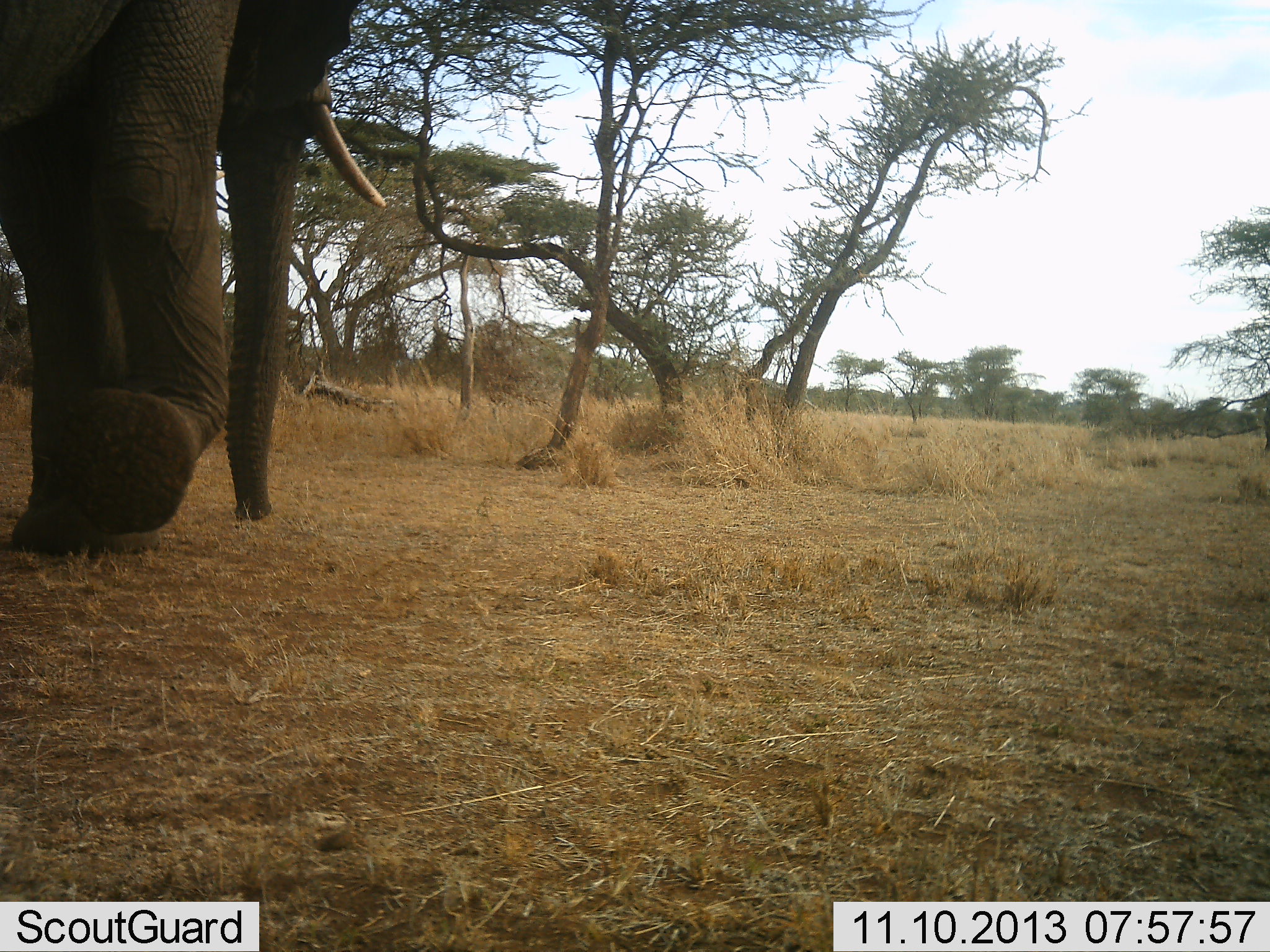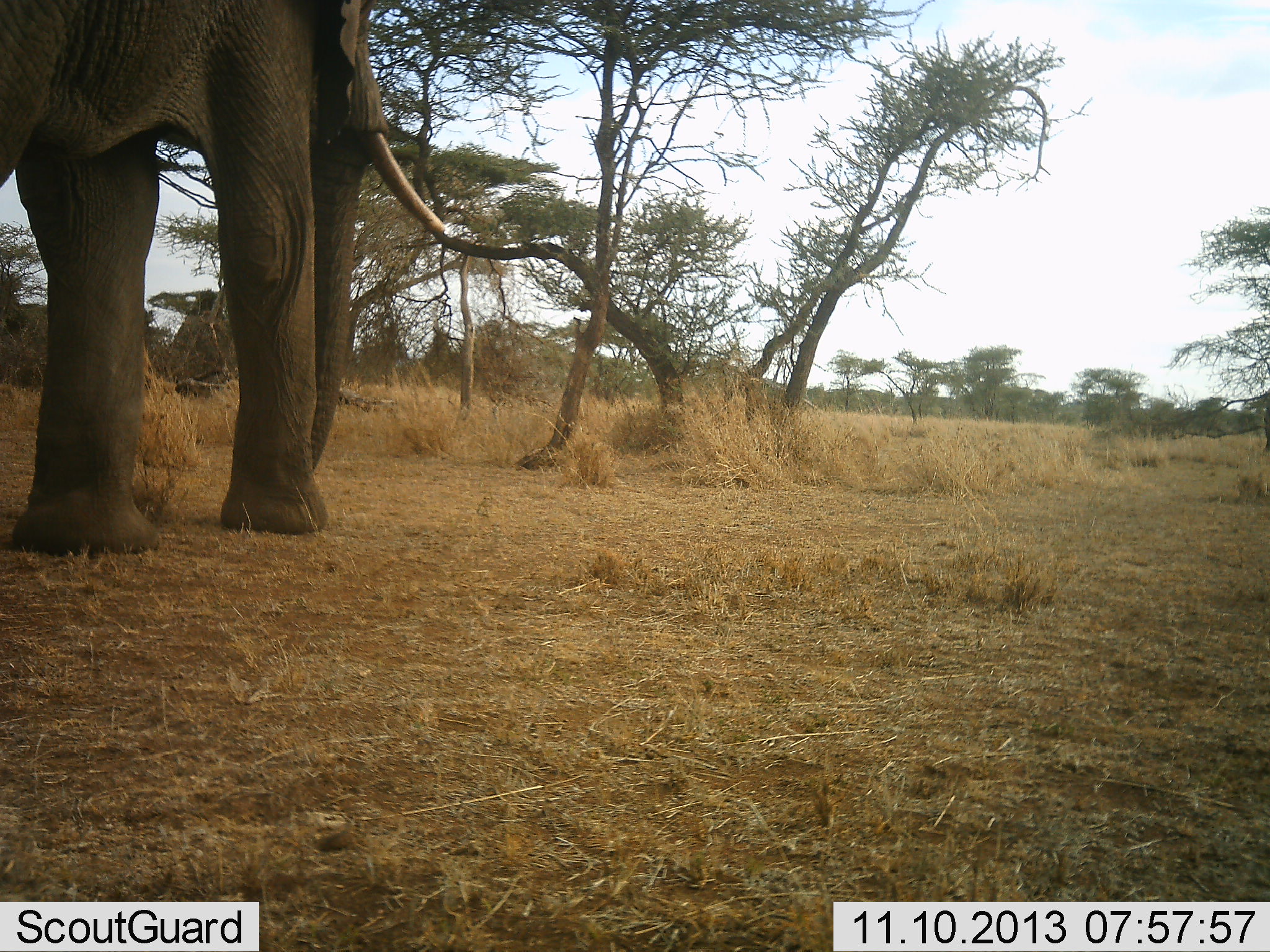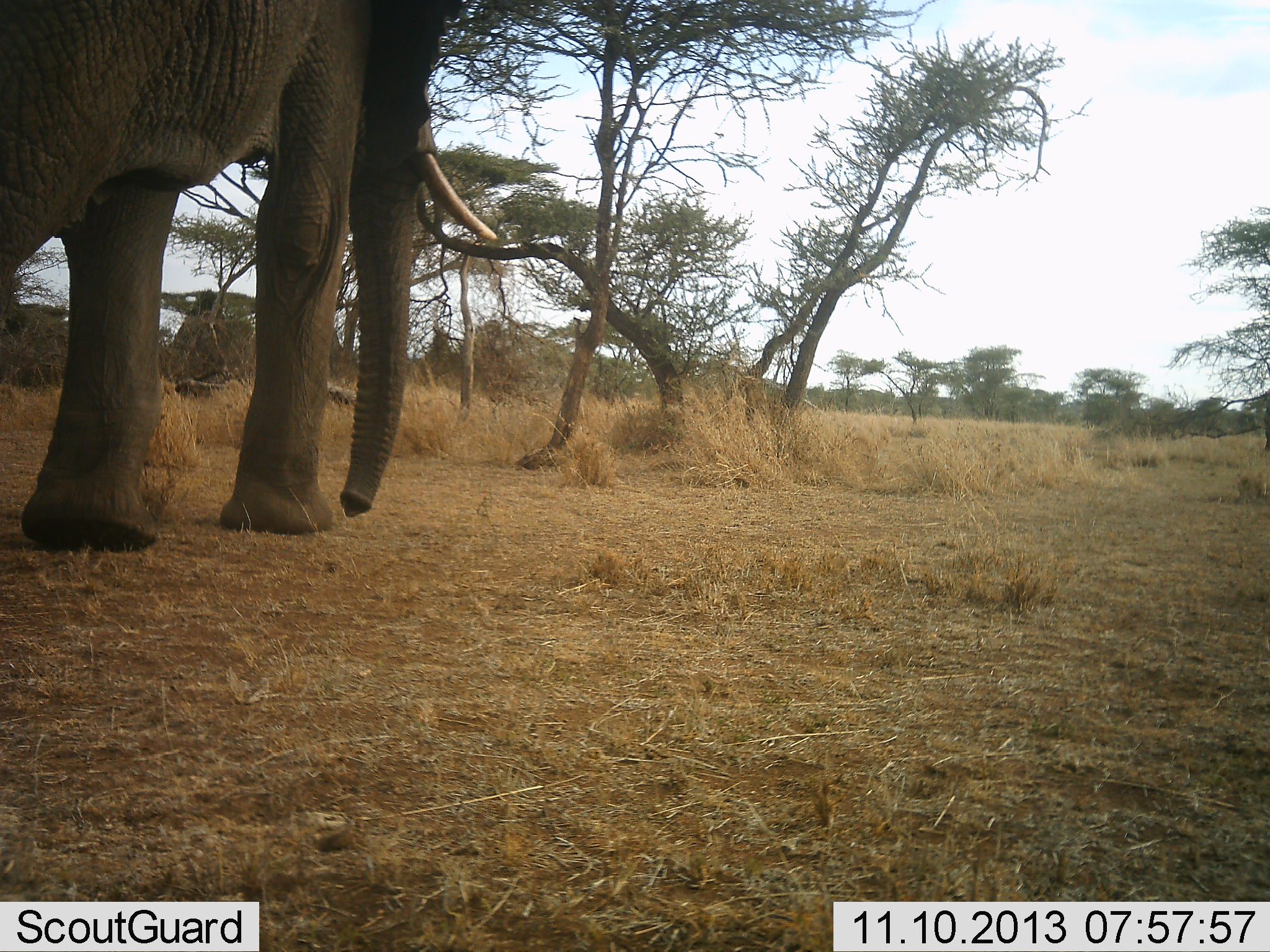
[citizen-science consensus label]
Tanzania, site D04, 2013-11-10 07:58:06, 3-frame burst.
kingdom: Animalia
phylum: Chordata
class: Mammalia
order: Proboscidea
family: Elephantidae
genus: Loxodonta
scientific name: Loxodonta africana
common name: african bush elephant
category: elephant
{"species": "elephant (african bush elephant) (Loxodonta africana)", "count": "1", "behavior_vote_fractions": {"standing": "27%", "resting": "0%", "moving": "73%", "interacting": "0%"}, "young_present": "0%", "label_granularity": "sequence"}